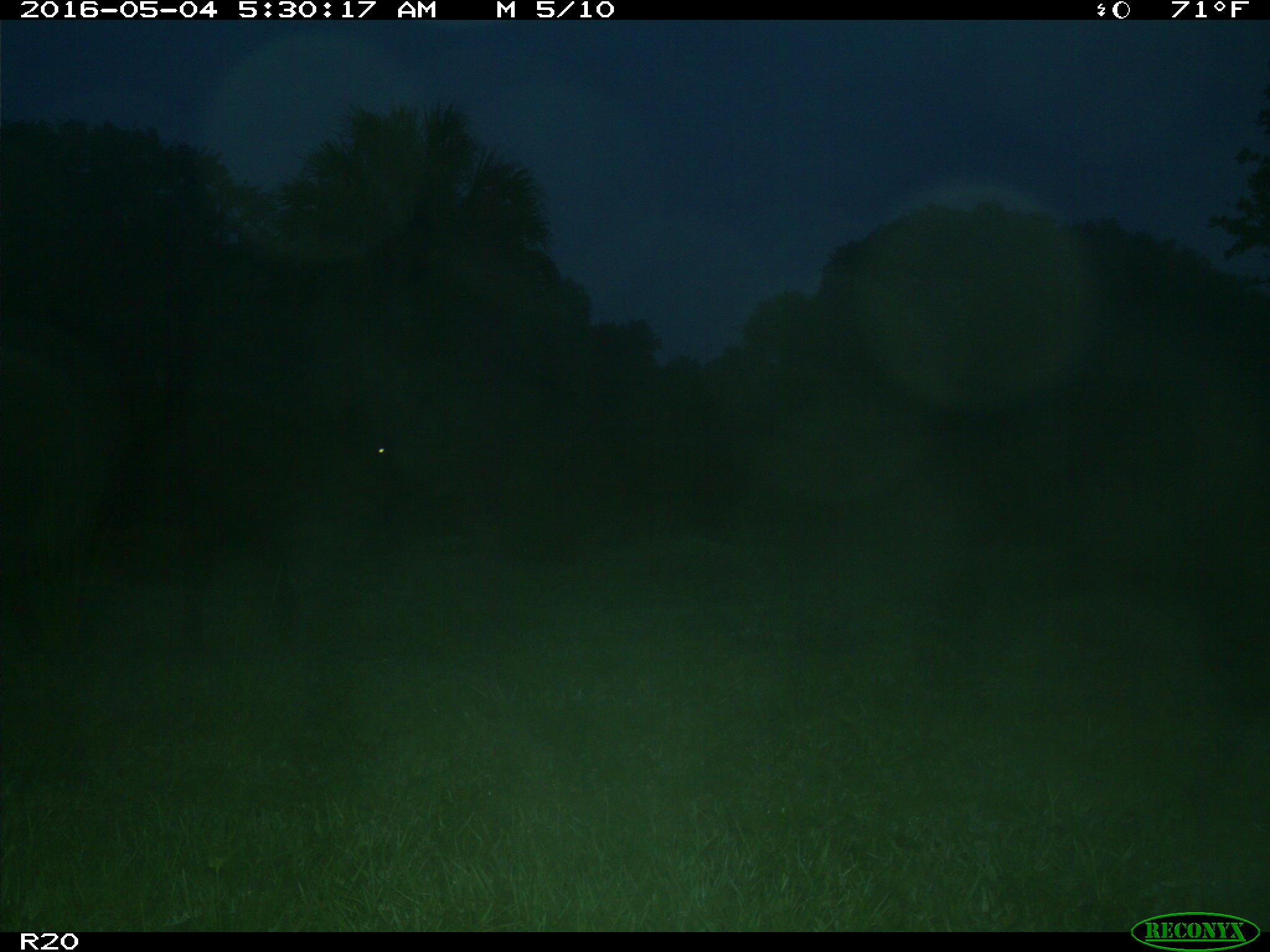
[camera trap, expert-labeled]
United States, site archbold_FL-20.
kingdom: Animalia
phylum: Chordata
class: Mammalia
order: Artiodactyla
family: Bovidae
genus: Bos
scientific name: Bos taurus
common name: domestic cow